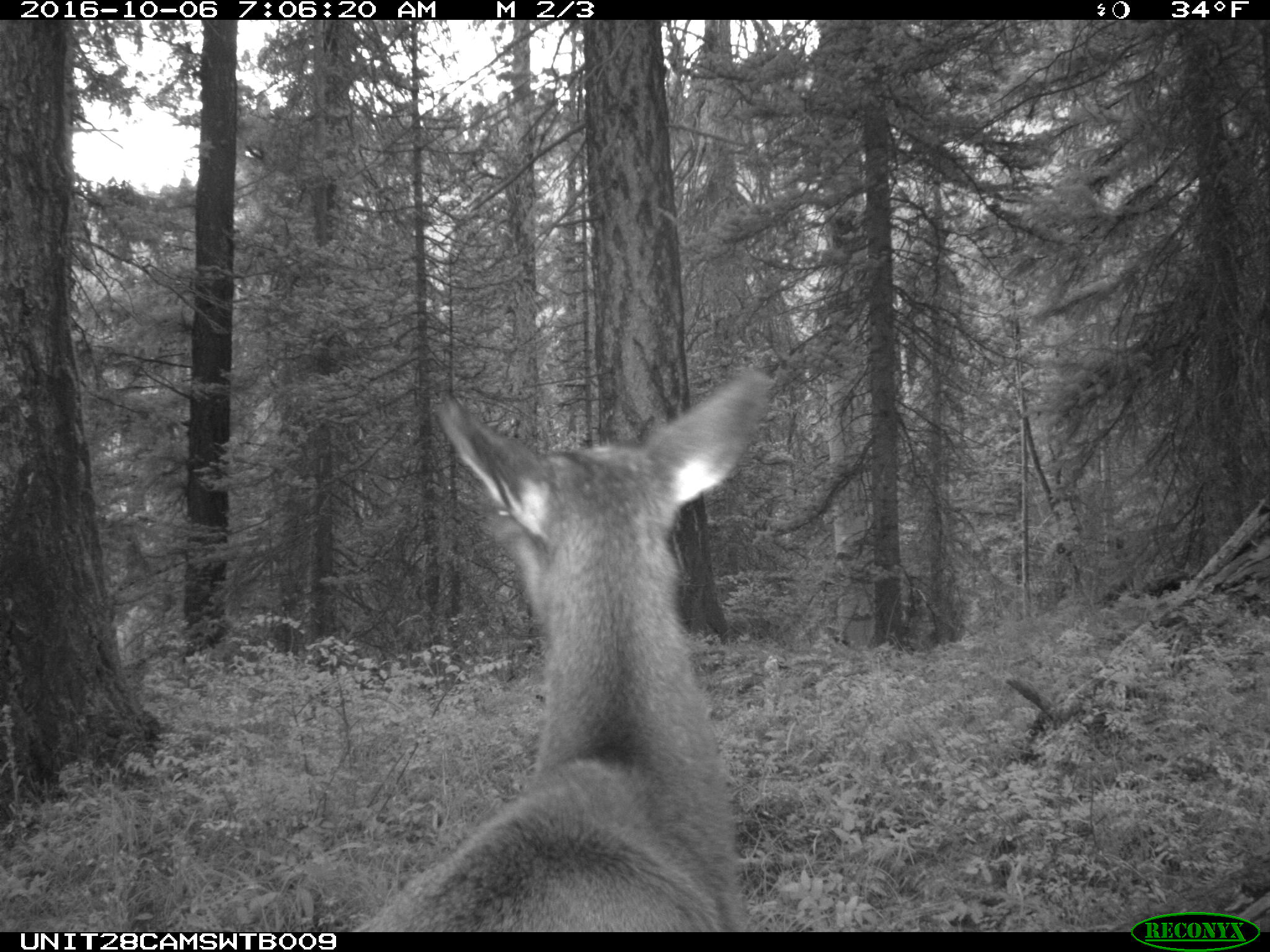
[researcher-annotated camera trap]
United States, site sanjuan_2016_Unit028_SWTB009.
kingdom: Animalia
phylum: Chordata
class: Mammalia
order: Artiodactyla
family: Cervidae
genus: Cervus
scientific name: Cervus elaphus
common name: red deer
Cervus elaphus (red deer).